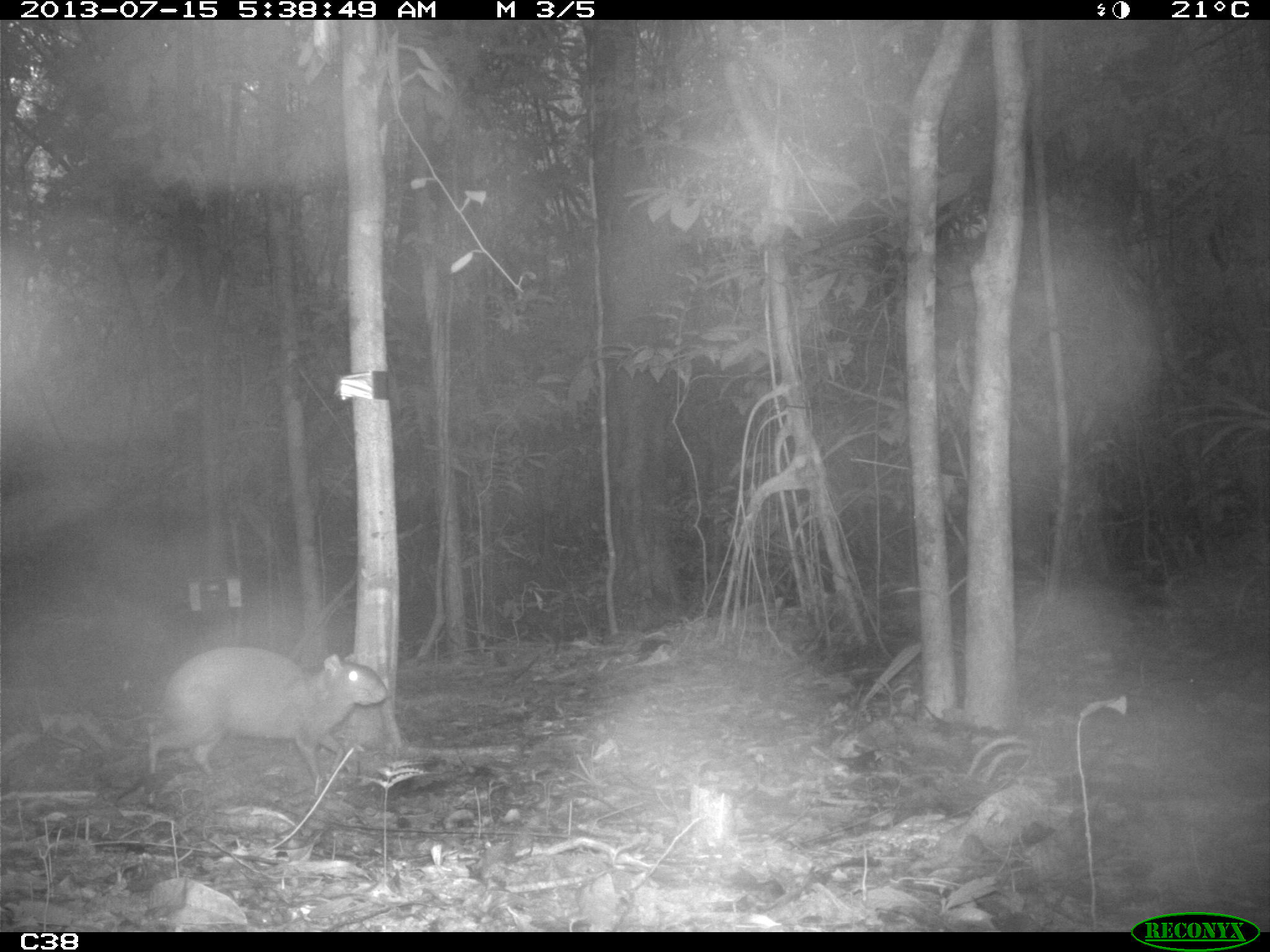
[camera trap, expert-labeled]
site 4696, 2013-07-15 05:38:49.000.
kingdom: Animalia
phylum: Chordata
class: Mammalia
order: Rodentia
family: Dasyproctidae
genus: Dasyprocta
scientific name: Dasyprocta leporina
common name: red-rumped agouti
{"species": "Dasyprocta leporina (red-rumped agouti)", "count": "1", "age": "adult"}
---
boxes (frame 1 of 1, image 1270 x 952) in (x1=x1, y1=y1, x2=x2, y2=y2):
dasyprocta leporina: (x1=141, y1=646, x2=387, y2=796)